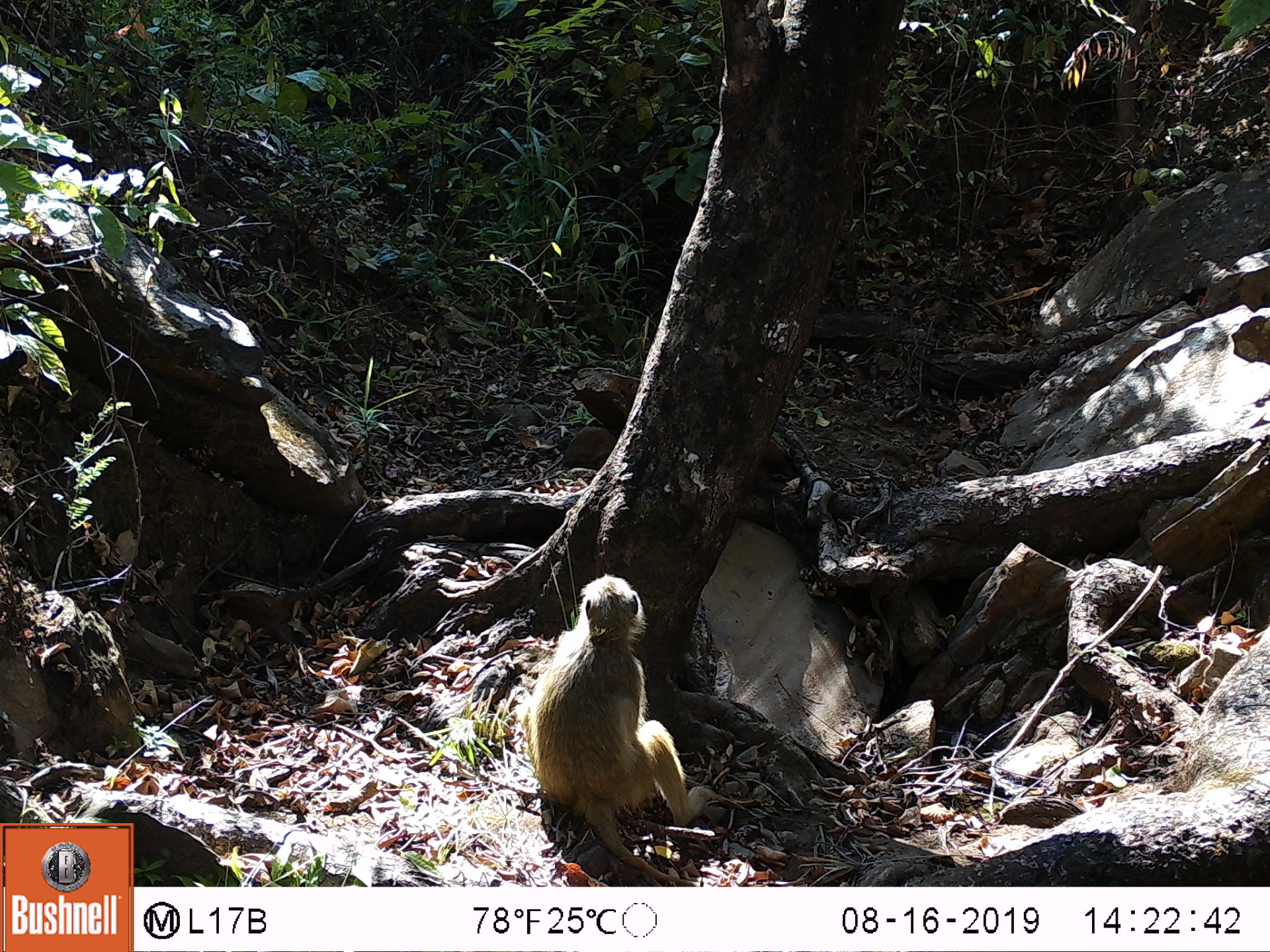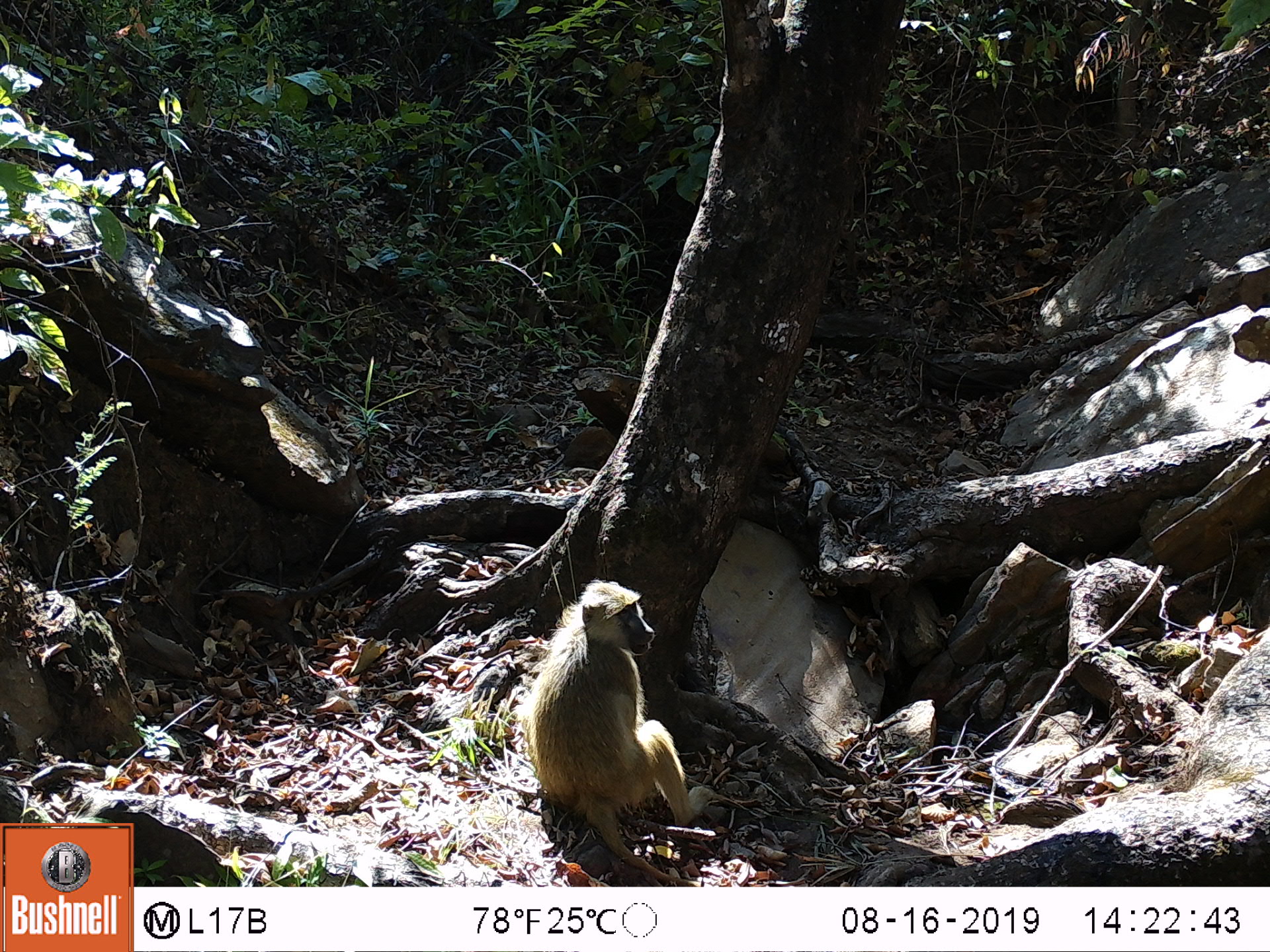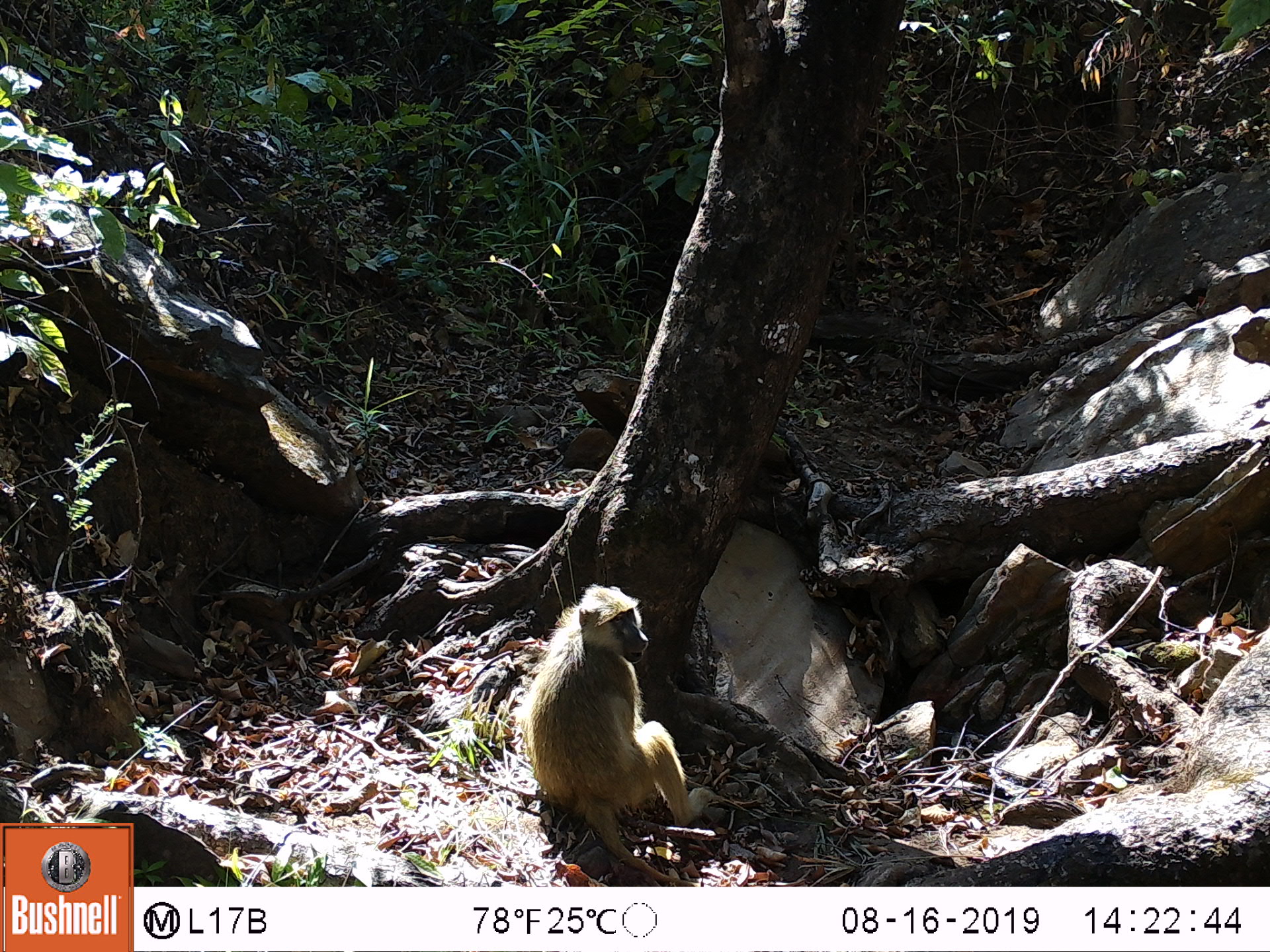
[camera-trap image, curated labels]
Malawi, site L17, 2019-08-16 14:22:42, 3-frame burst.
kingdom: Animalia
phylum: Chordata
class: Mammalia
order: Primates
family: Cercopithecidae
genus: Papio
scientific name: Papio cynocephalus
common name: yellow baboon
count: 1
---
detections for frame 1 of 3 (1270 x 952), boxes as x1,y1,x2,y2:
yellow baboon: 526,570,717,880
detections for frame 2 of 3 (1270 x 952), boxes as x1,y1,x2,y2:
yellow baboon: 534,575,712,865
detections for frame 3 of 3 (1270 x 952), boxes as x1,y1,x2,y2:
yellow baboon: 528,575,710,872